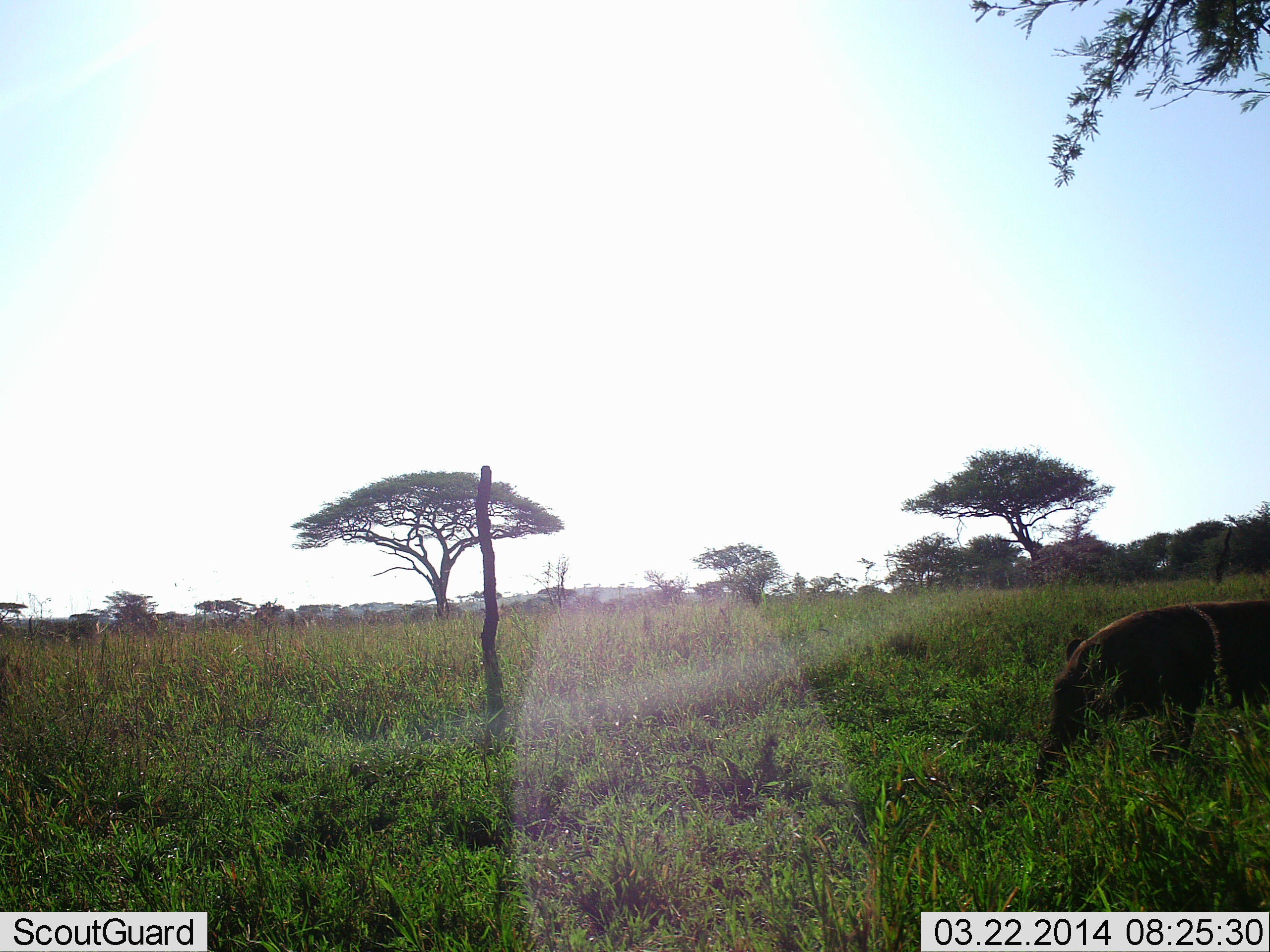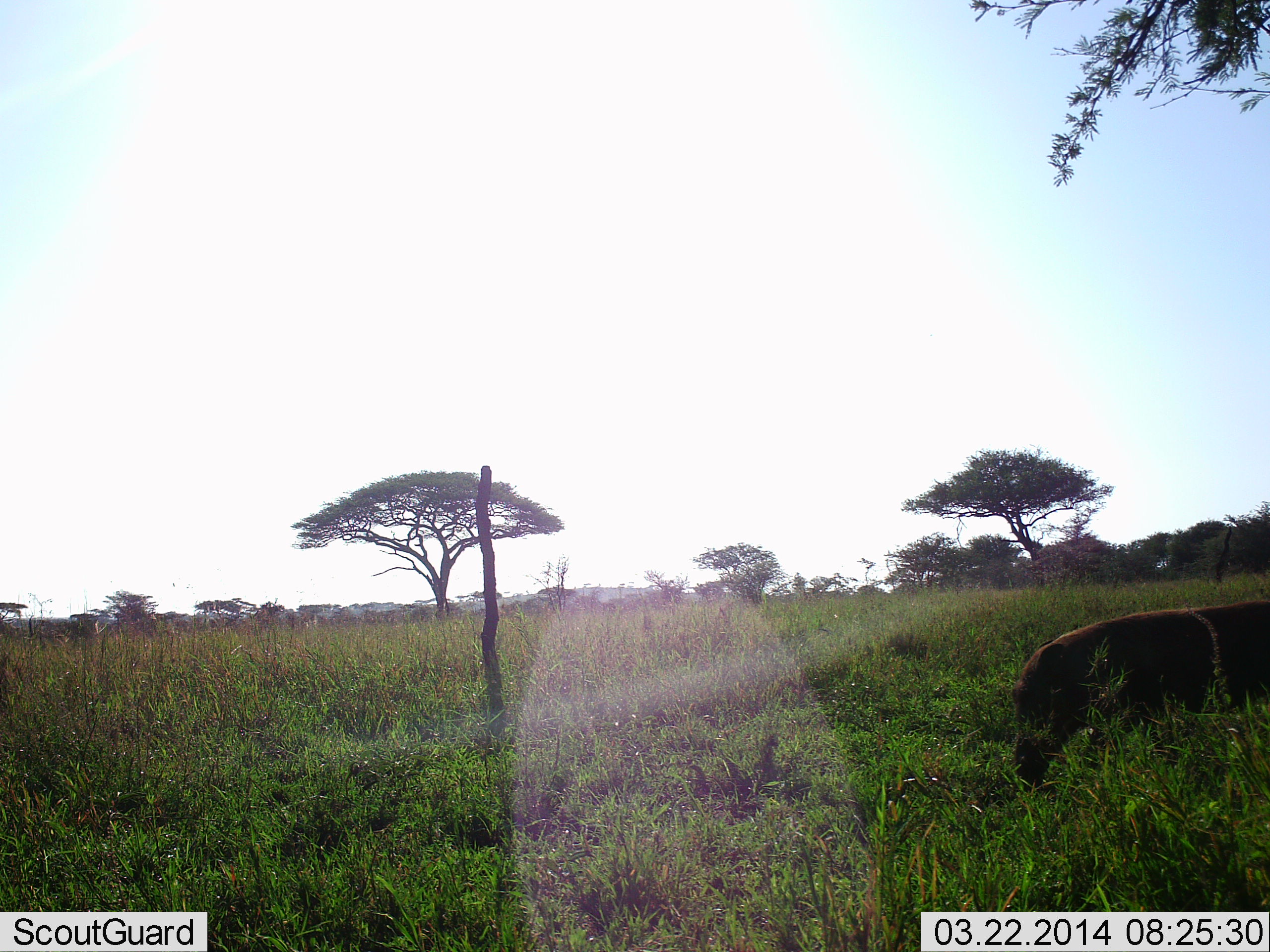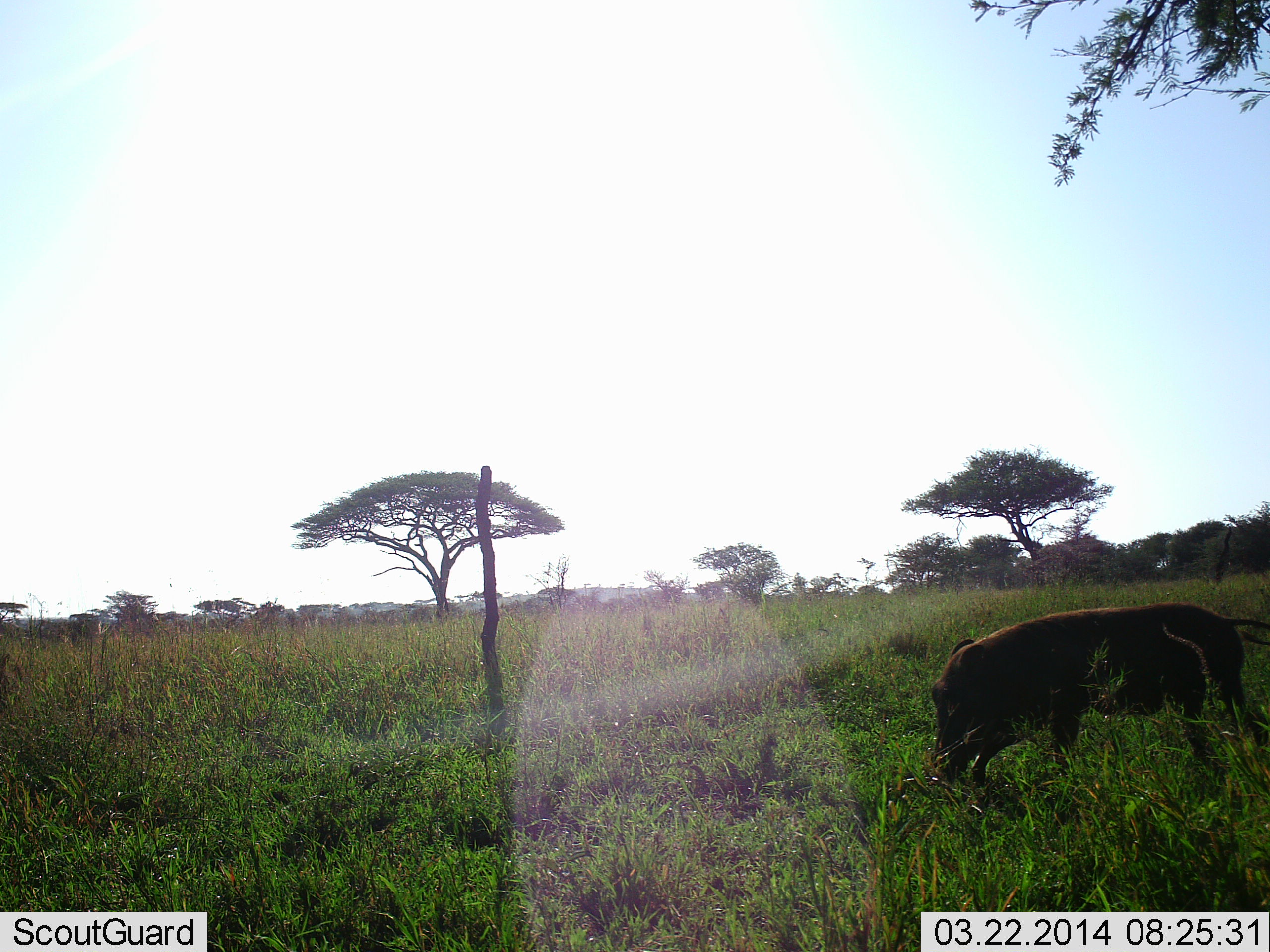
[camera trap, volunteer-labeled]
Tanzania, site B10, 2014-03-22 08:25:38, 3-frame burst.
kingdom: Animalia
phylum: Chordata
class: Mammalia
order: Artiodactyla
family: Suidae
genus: Phacochoerus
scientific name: Phacochoerus africanus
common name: warthog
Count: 1.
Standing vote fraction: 0%.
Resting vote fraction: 0%.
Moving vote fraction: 80%.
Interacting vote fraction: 0%.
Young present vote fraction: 0%.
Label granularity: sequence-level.